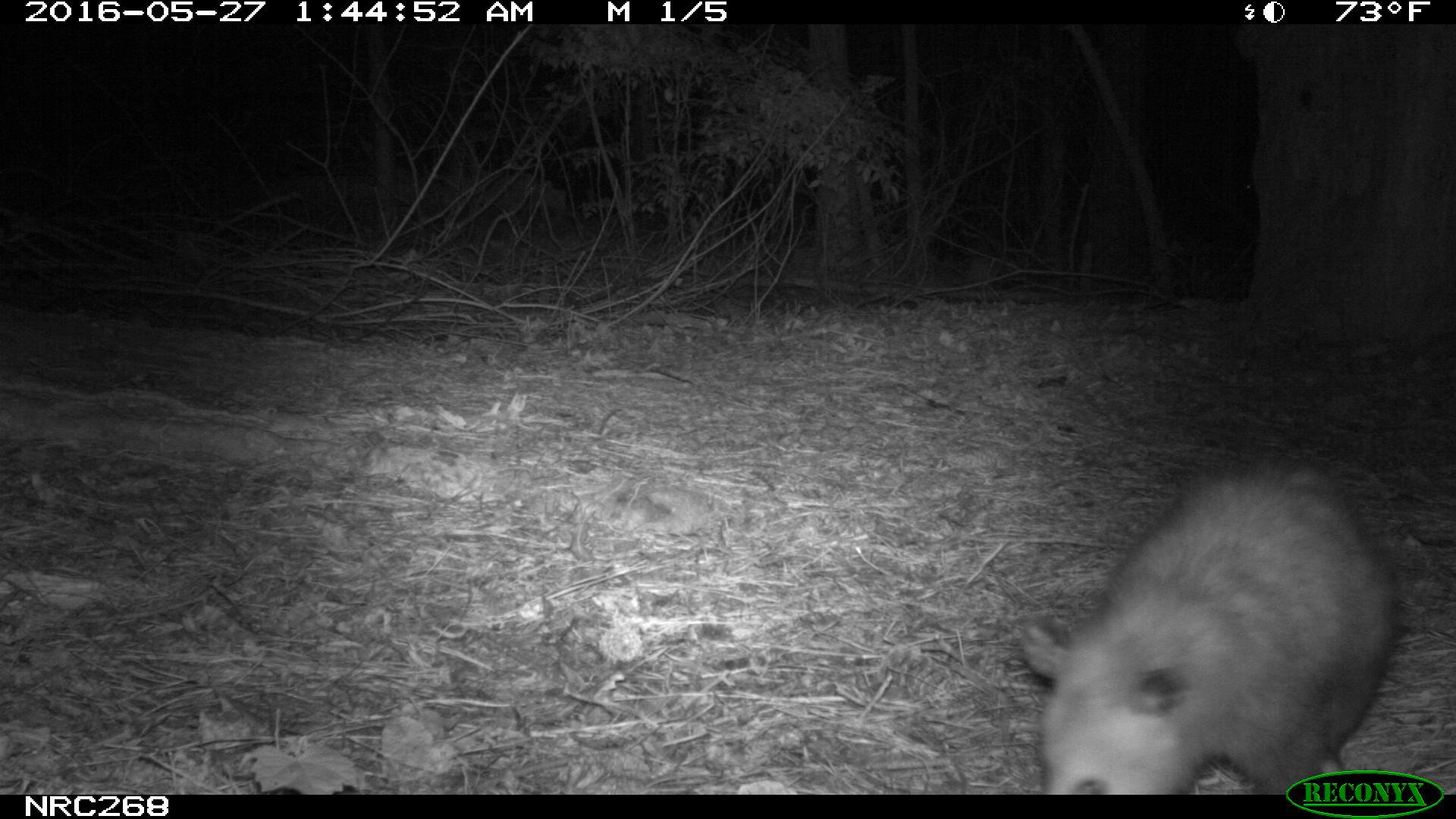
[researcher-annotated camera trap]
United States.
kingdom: Animalia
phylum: Chordata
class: Mammalia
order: Didelphimorphia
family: Didelphidae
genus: Didelphis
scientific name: Didelphis virginiana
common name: virginia opossum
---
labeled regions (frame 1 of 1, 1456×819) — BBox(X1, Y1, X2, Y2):
Virginia Opossum: BBox(1009, 447, 1396, 795)